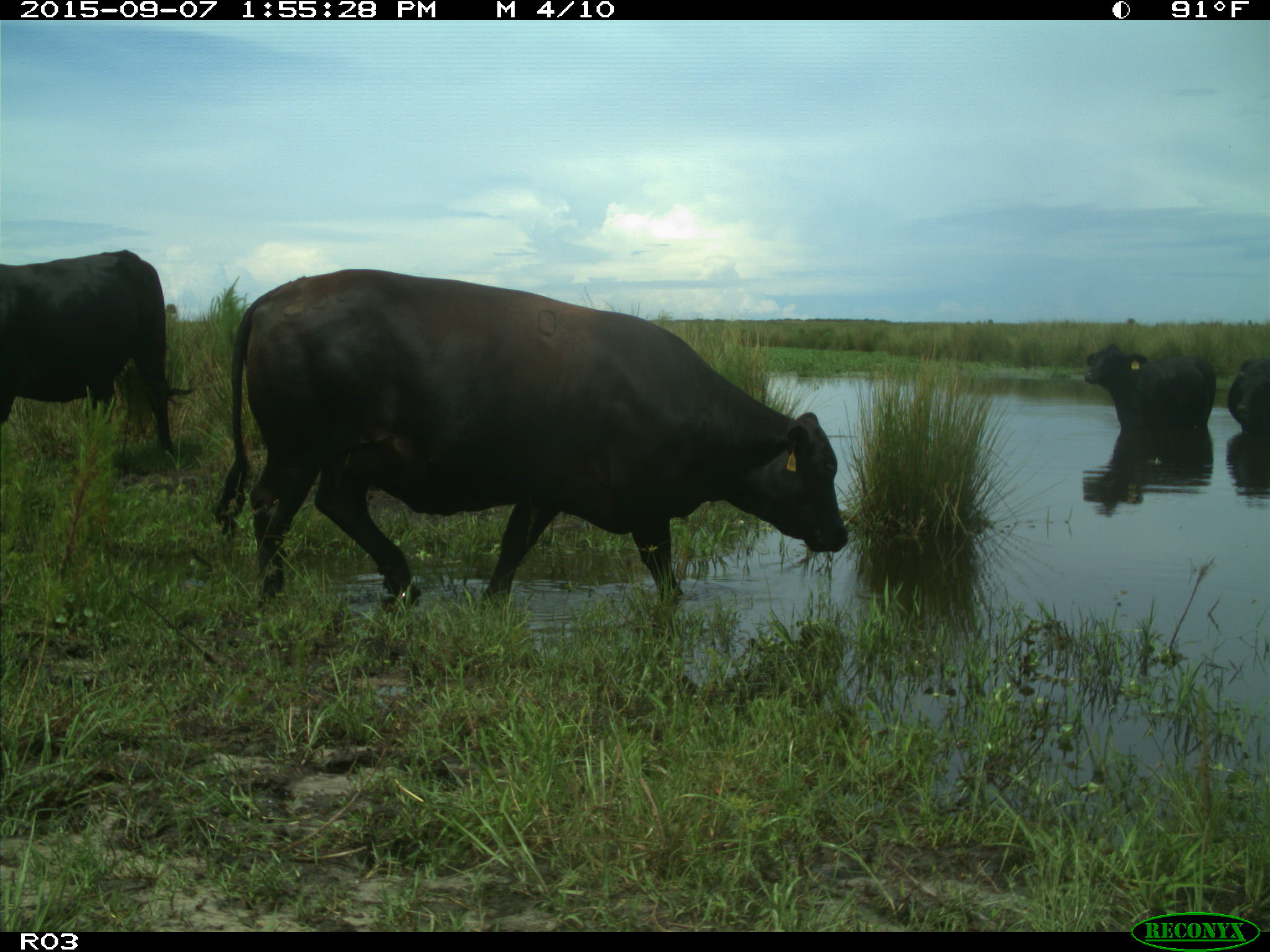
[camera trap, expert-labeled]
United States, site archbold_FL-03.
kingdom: Animalia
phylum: Chordata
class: Mammalia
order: Artiodactyla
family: Bovidae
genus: Bos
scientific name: Bos taurus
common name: domestic cow